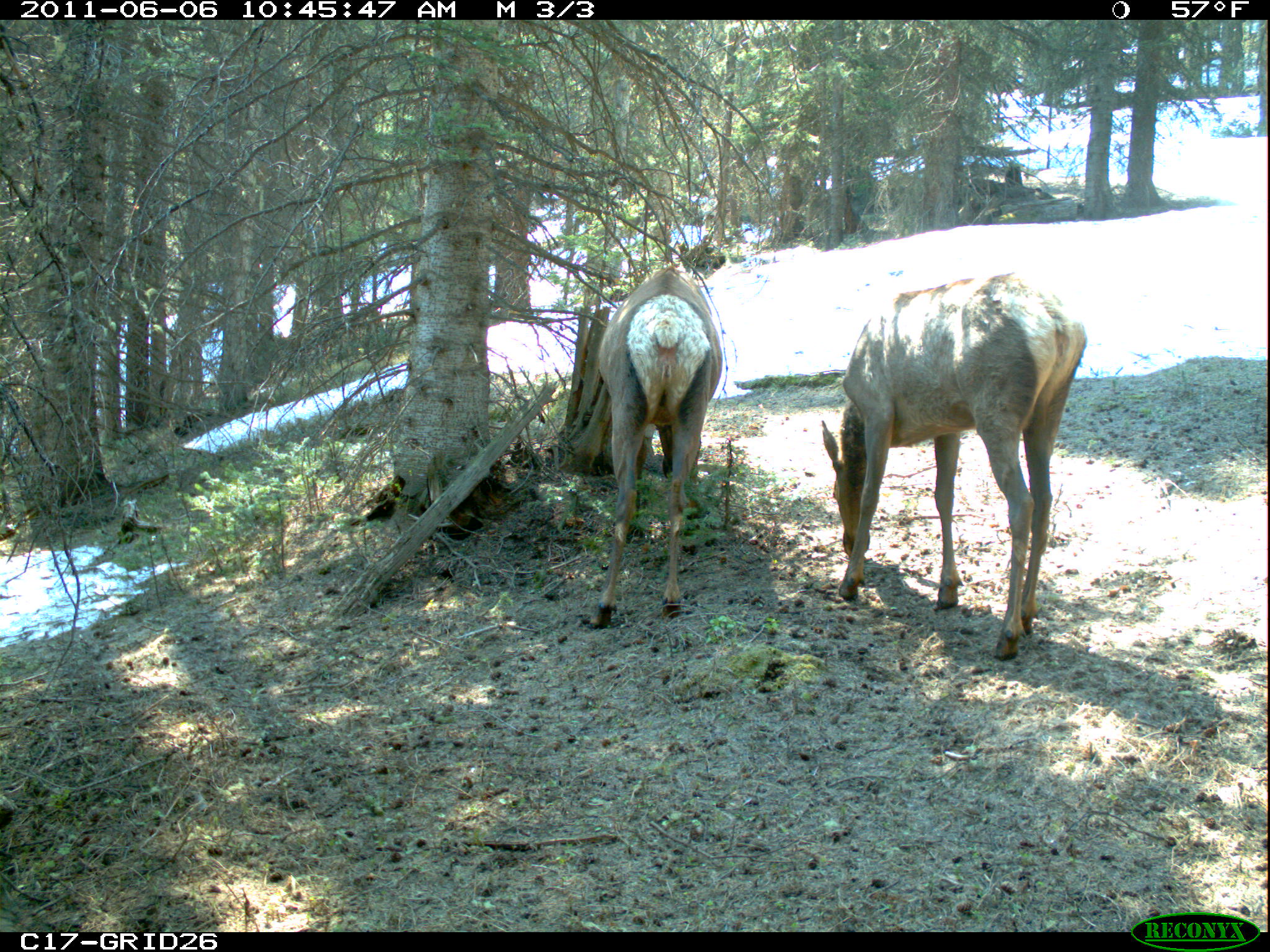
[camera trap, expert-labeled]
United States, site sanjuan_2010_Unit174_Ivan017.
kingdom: Animalia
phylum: Chordata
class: Mammalia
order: Artiodactyla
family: Cervidae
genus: Cervus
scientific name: Cervus elaphus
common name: red deer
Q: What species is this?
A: Cervus elaphus (red deer).